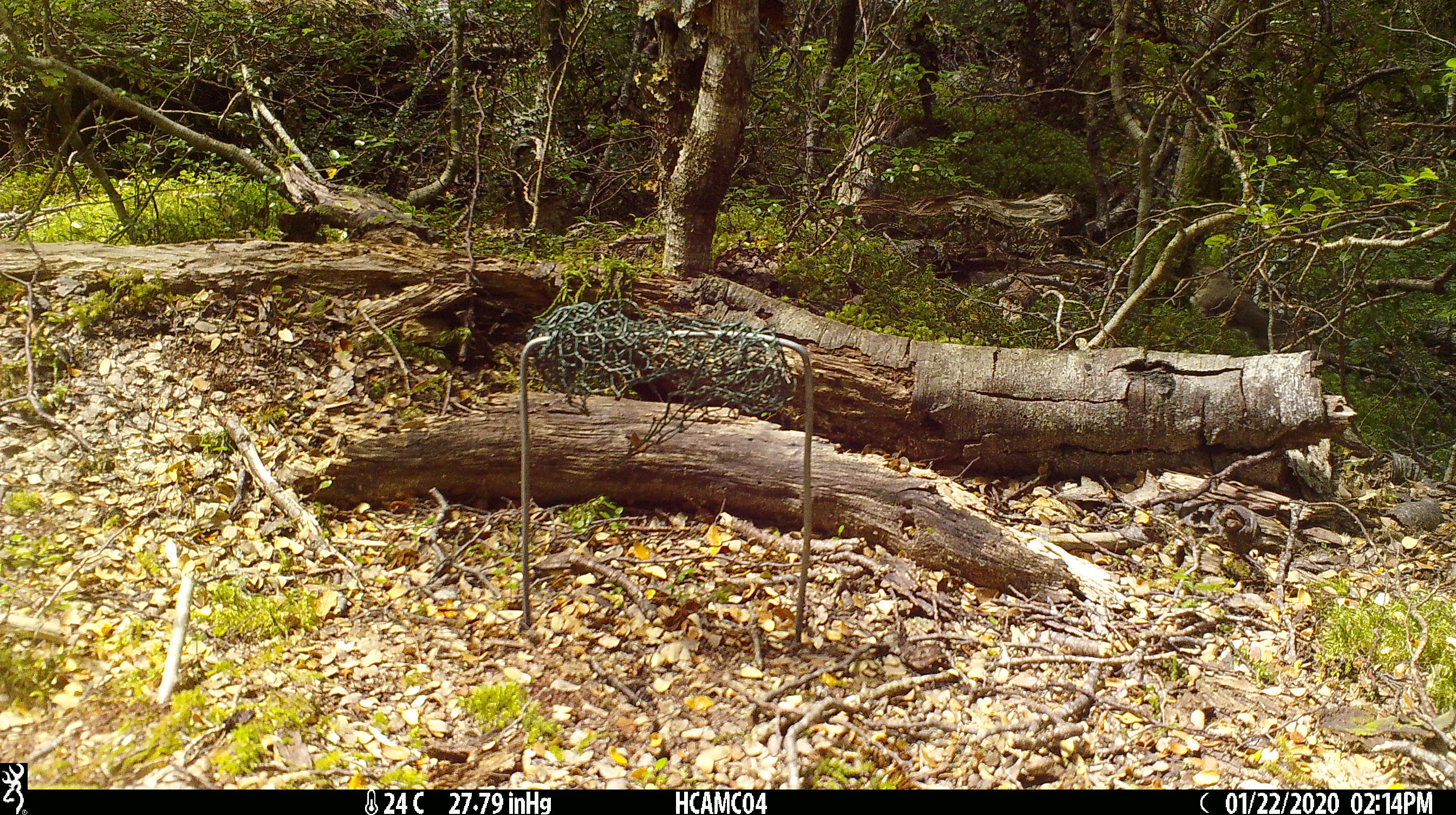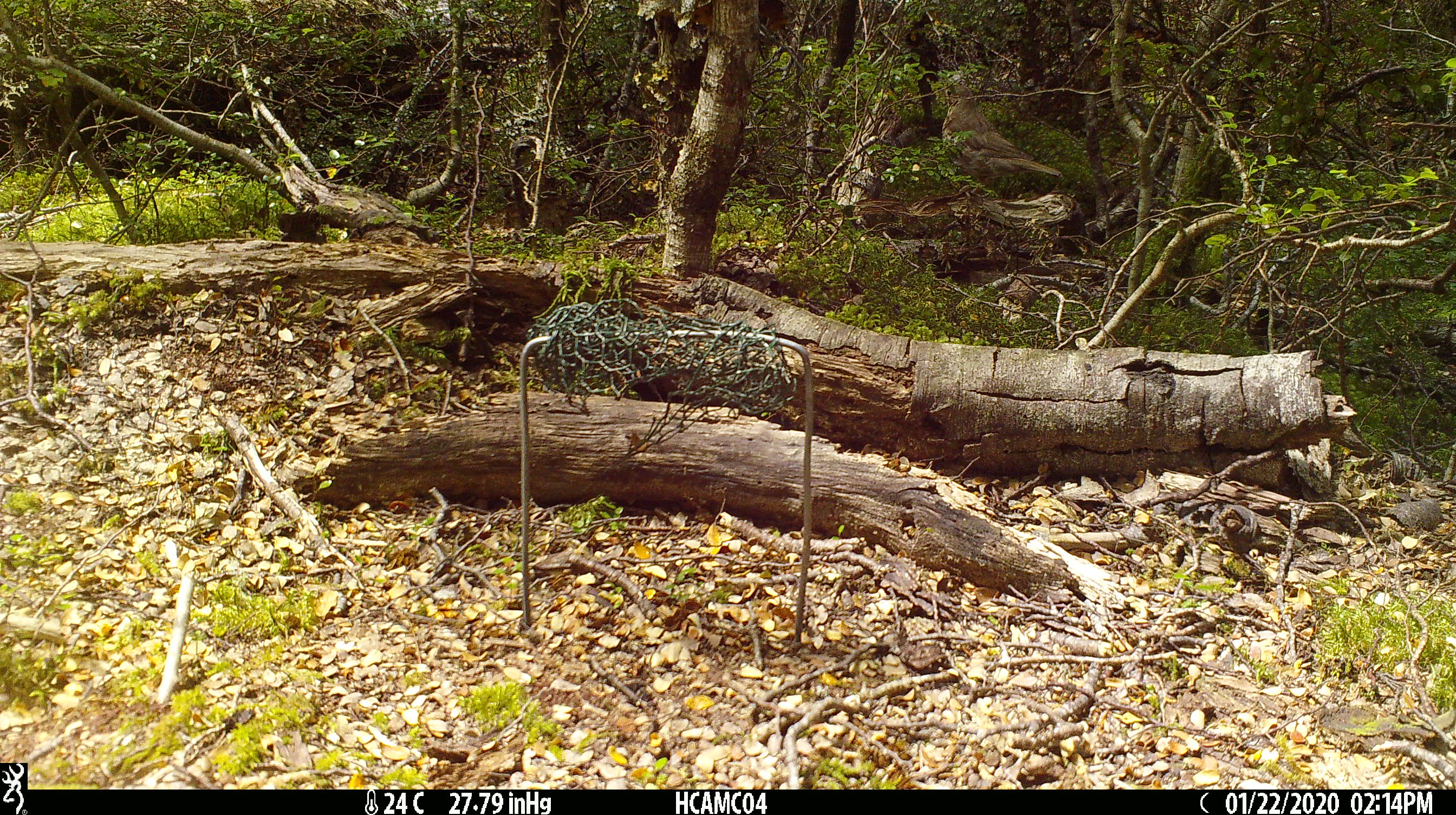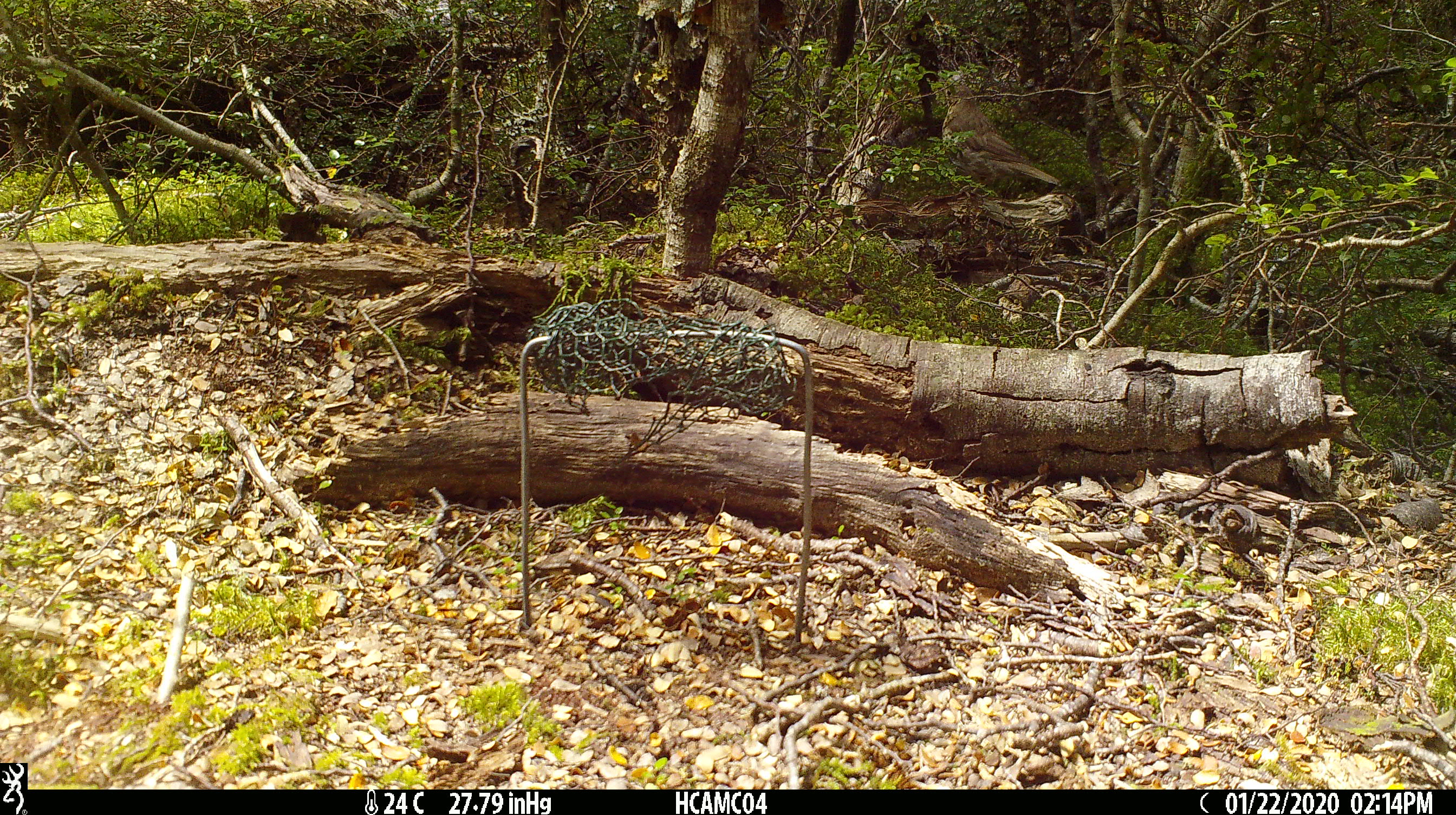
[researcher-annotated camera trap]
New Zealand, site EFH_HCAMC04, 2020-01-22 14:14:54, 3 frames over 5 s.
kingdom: Animalia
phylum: Chordata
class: Aves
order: Passeriformes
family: Turdidae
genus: Turdus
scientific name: Turdus philomelos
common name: song thrush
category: thrush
Thrush (song thrush) (Turdus philomelos).